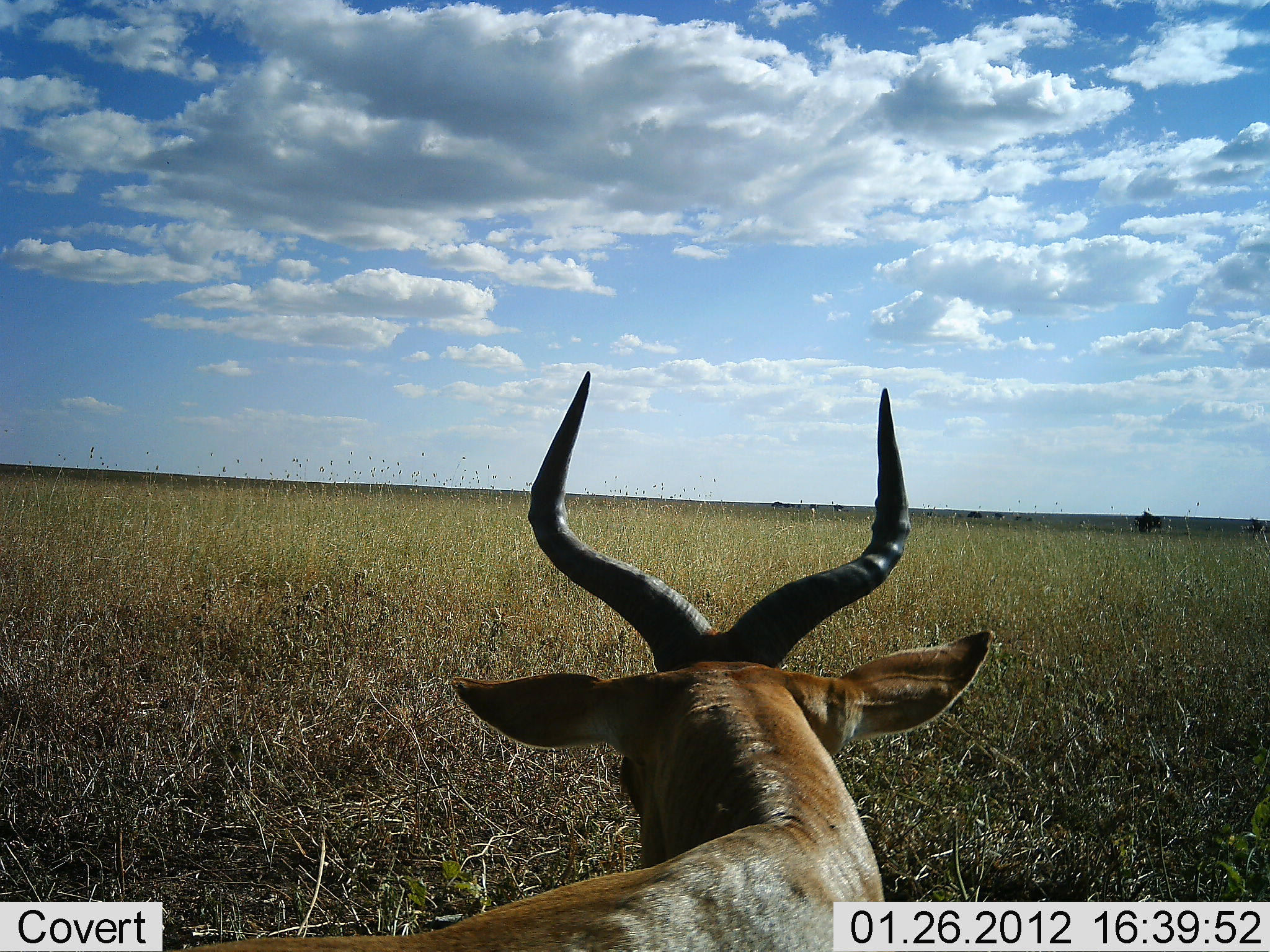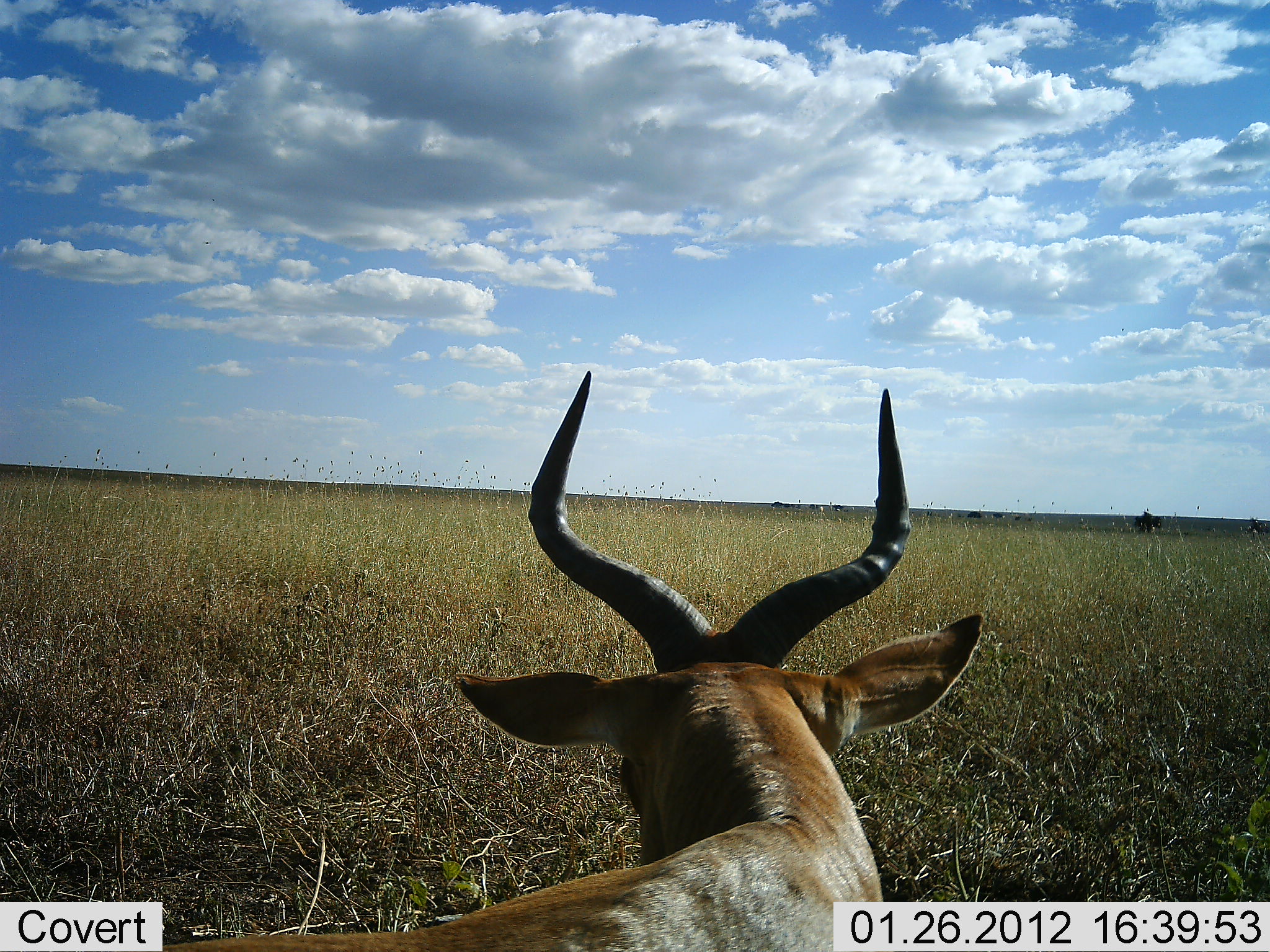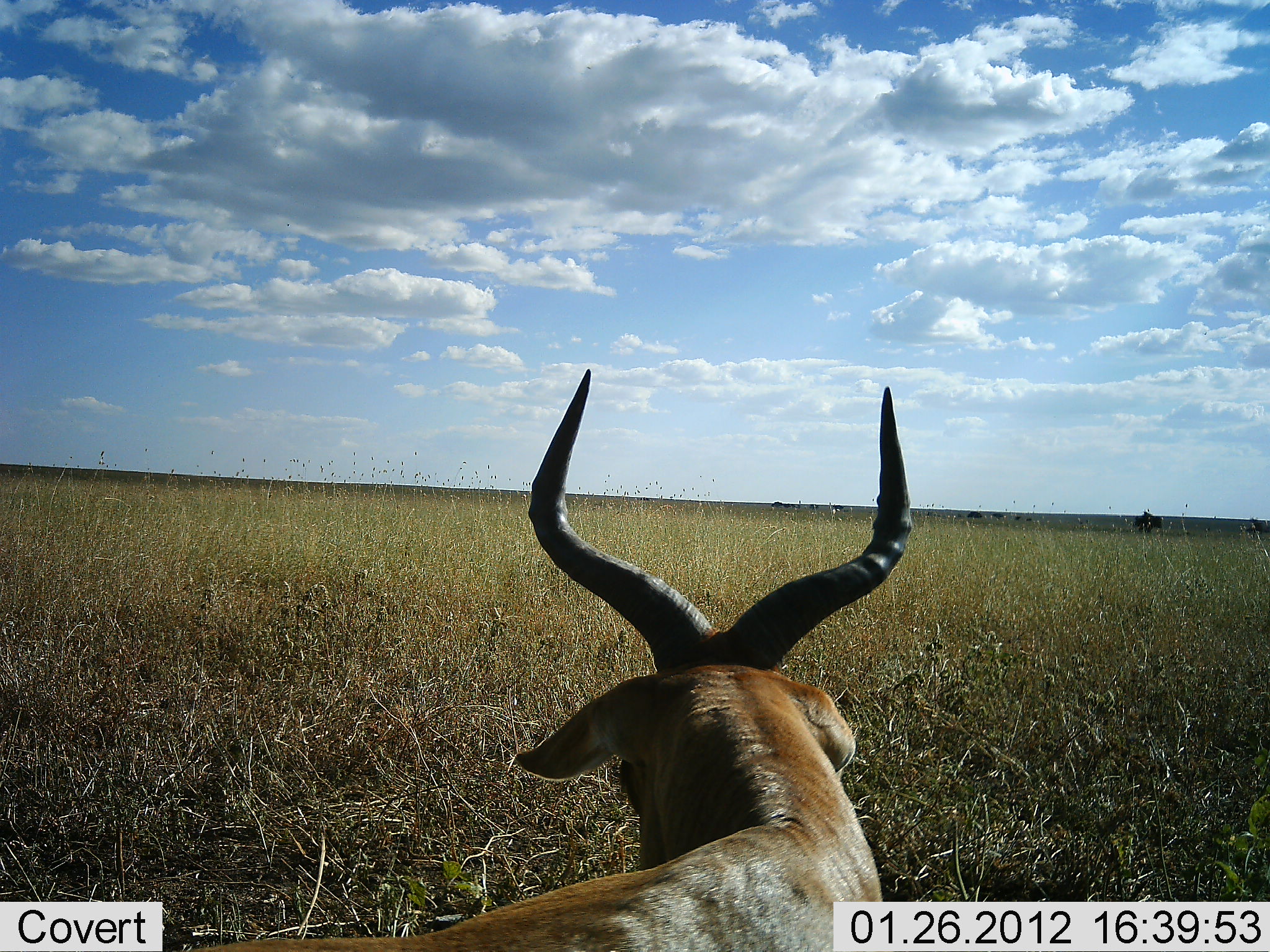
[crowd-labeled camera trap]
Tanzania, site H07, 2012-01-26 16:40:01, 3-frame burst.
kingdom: Animalia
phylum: Chordata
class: Mammalia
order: Artiodactyla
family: Bovidae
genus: Alcelaphus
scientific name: Alcelaphus buselaphus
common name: hartebeest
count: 1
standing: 45%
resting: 55%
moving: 0%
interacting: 0%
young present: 0%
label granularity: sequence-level